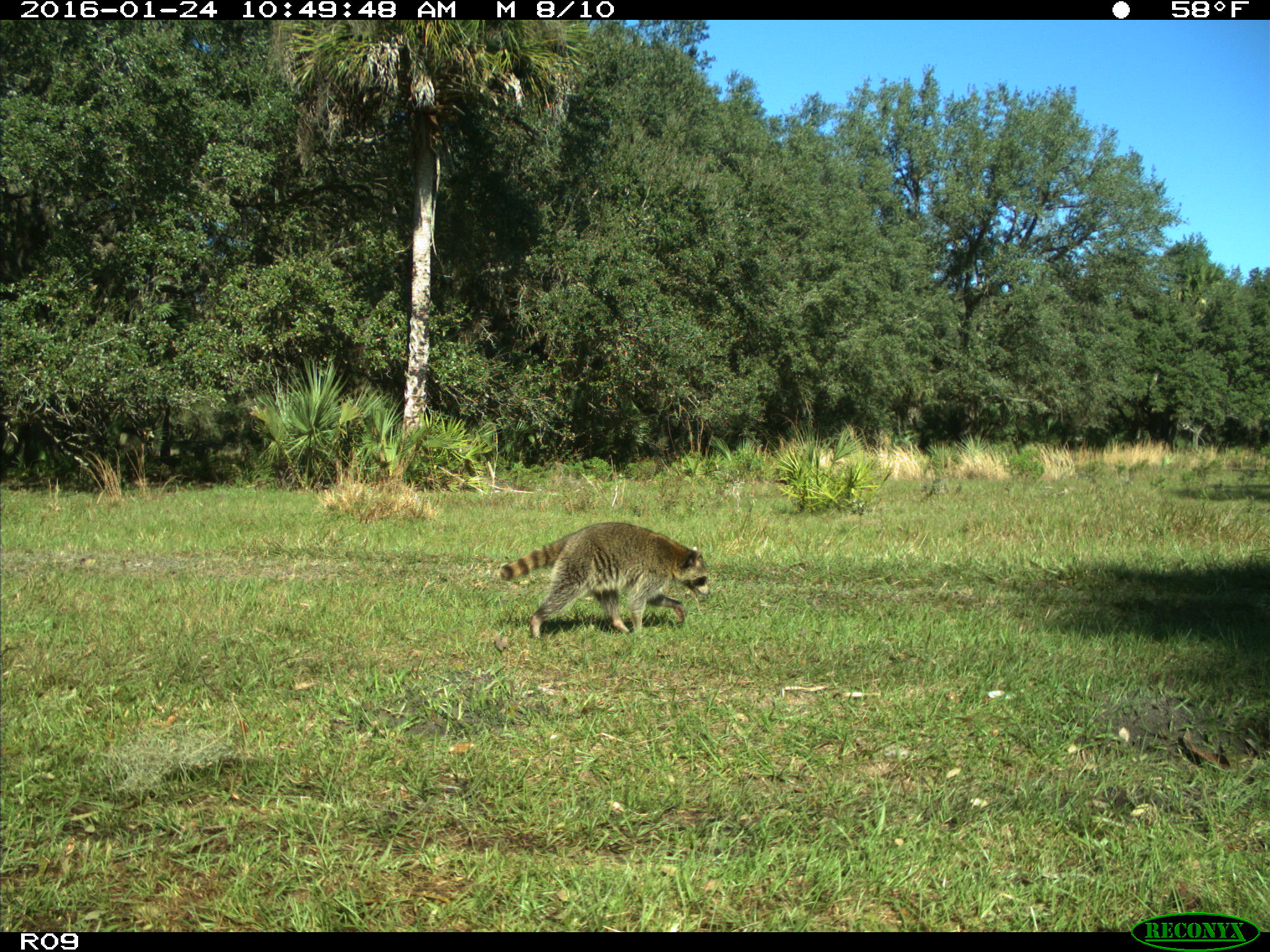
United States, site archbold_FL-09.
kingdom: Animalia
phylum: Chordata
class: Mammalia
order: Carnivora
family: Procyonidae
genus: Procyon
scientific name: Procyon lotor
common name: common raccoon